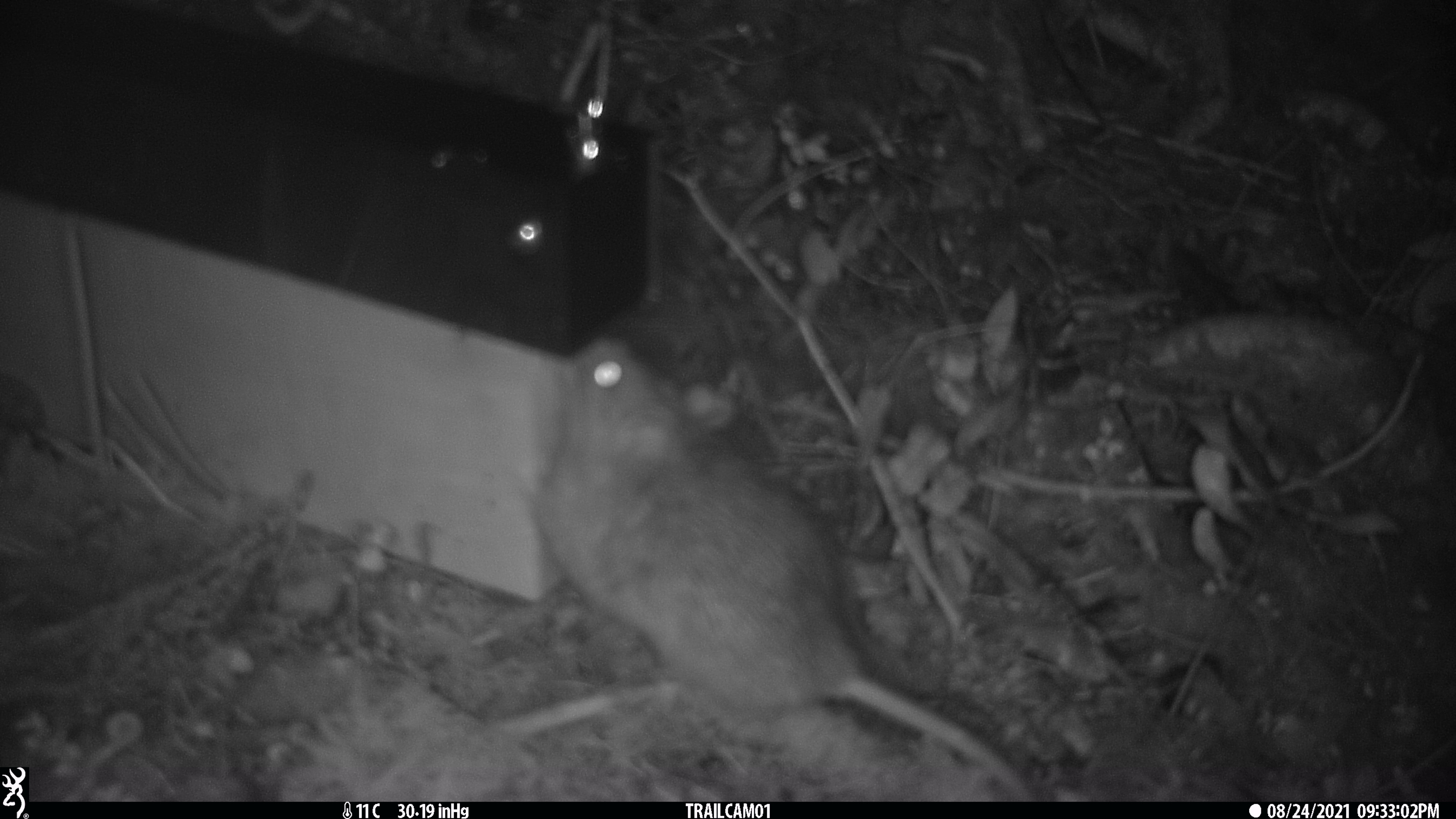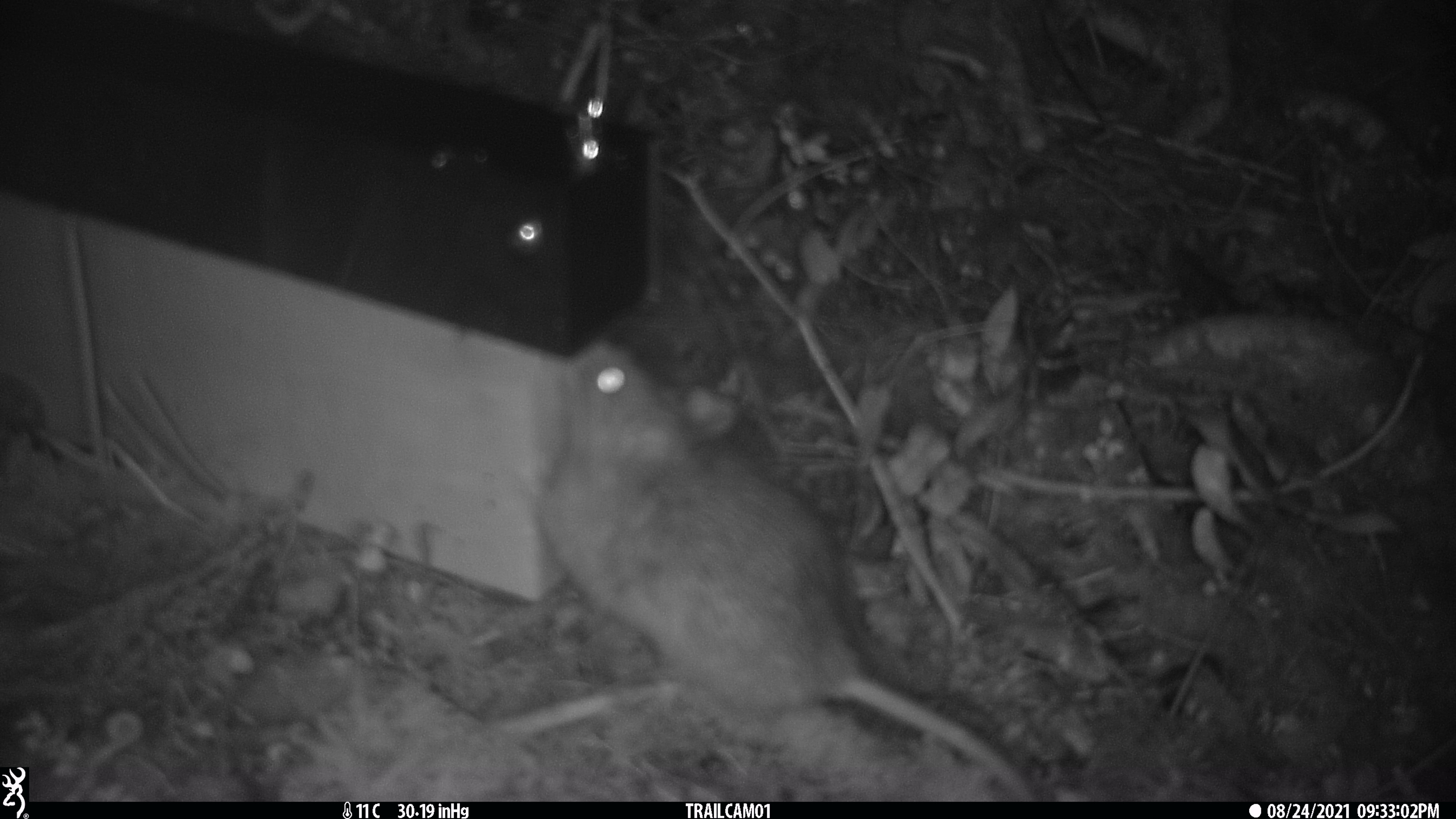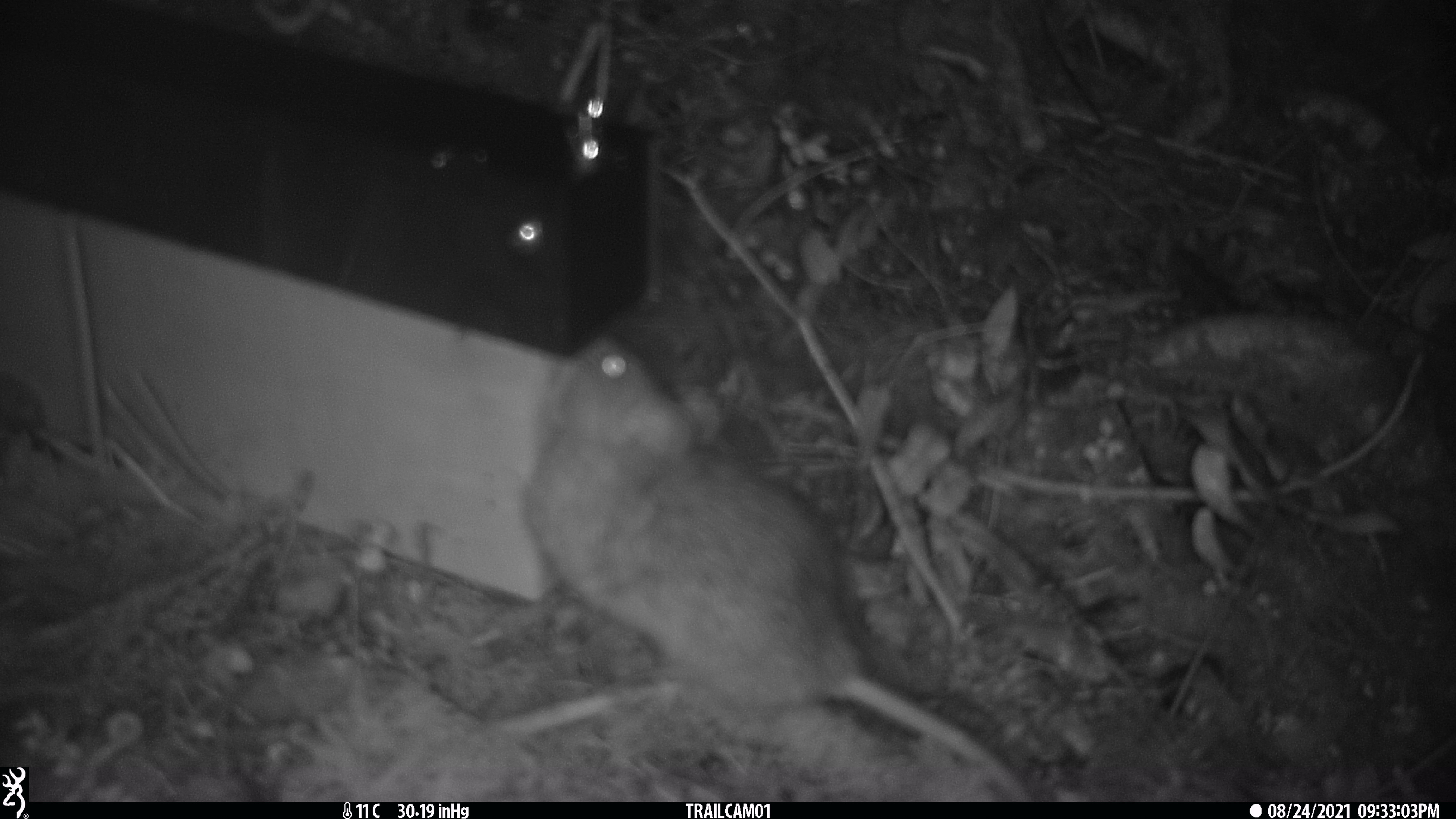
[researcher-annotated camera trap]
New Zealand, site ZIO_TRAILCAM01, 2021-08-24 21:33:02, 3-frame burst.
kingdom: Animalia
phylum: Chordata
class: Mammalia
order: Rodentia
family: Muridae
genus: Rattus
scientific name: Rattus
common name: rat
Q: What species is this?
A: Rat (Rattus).